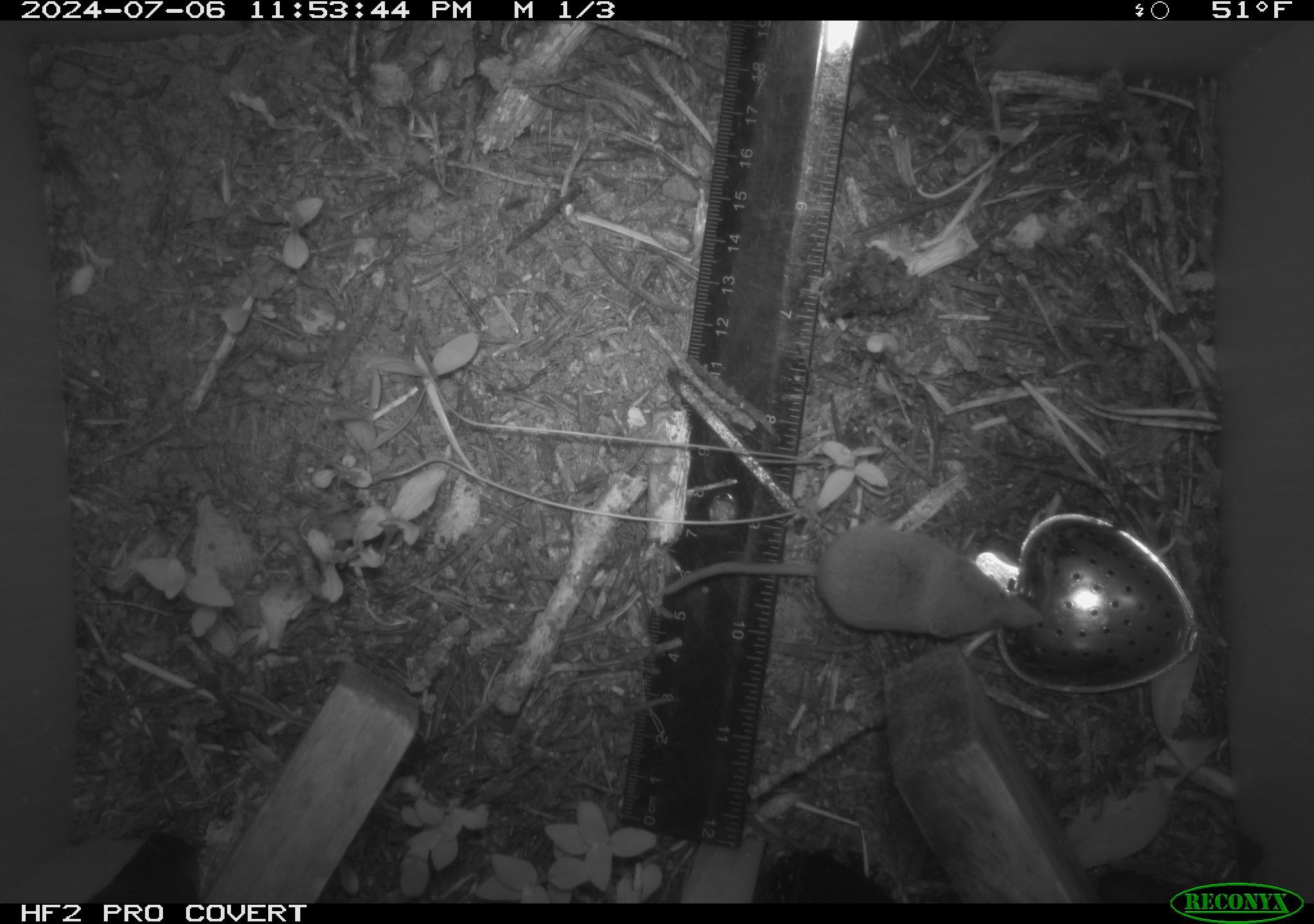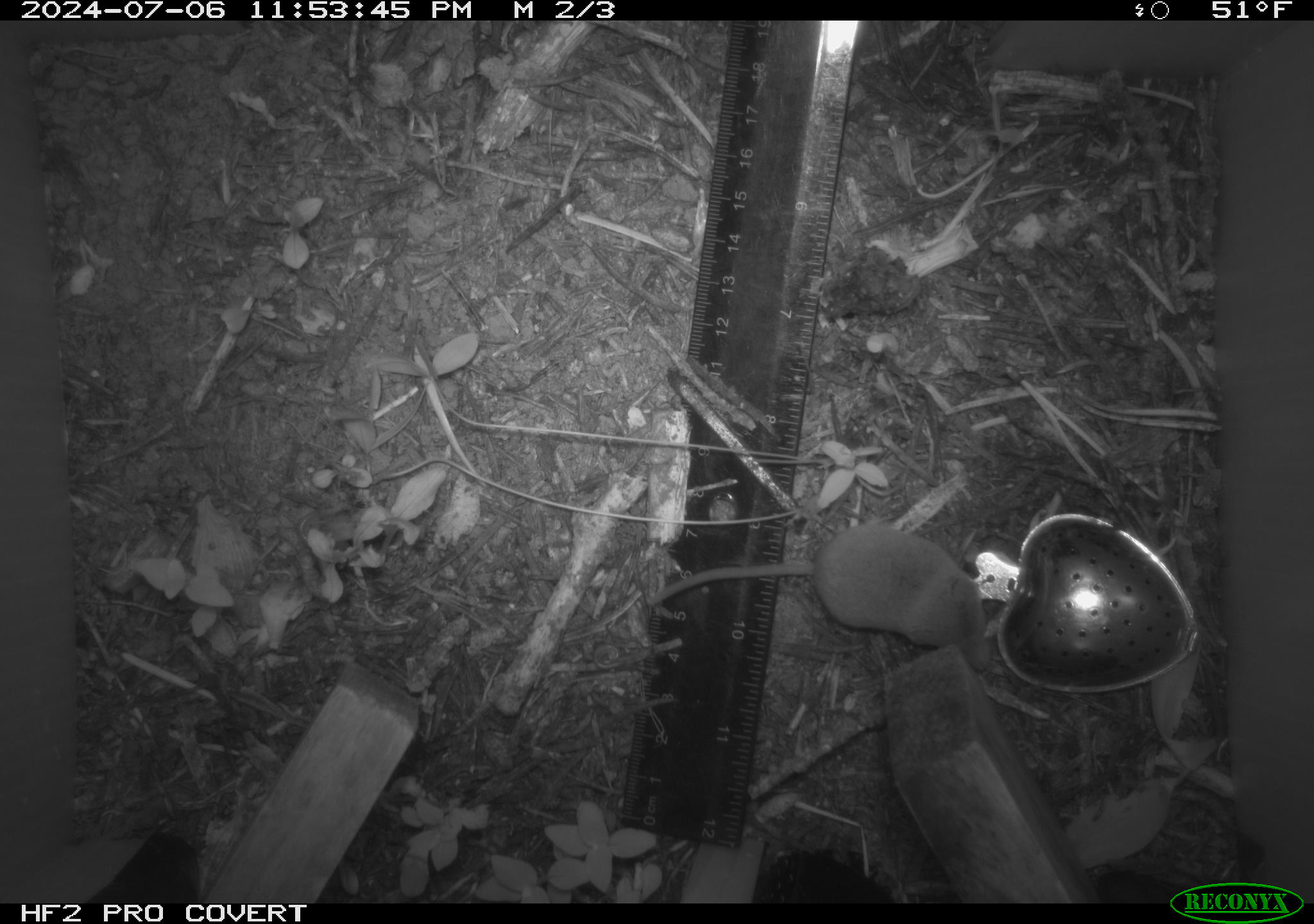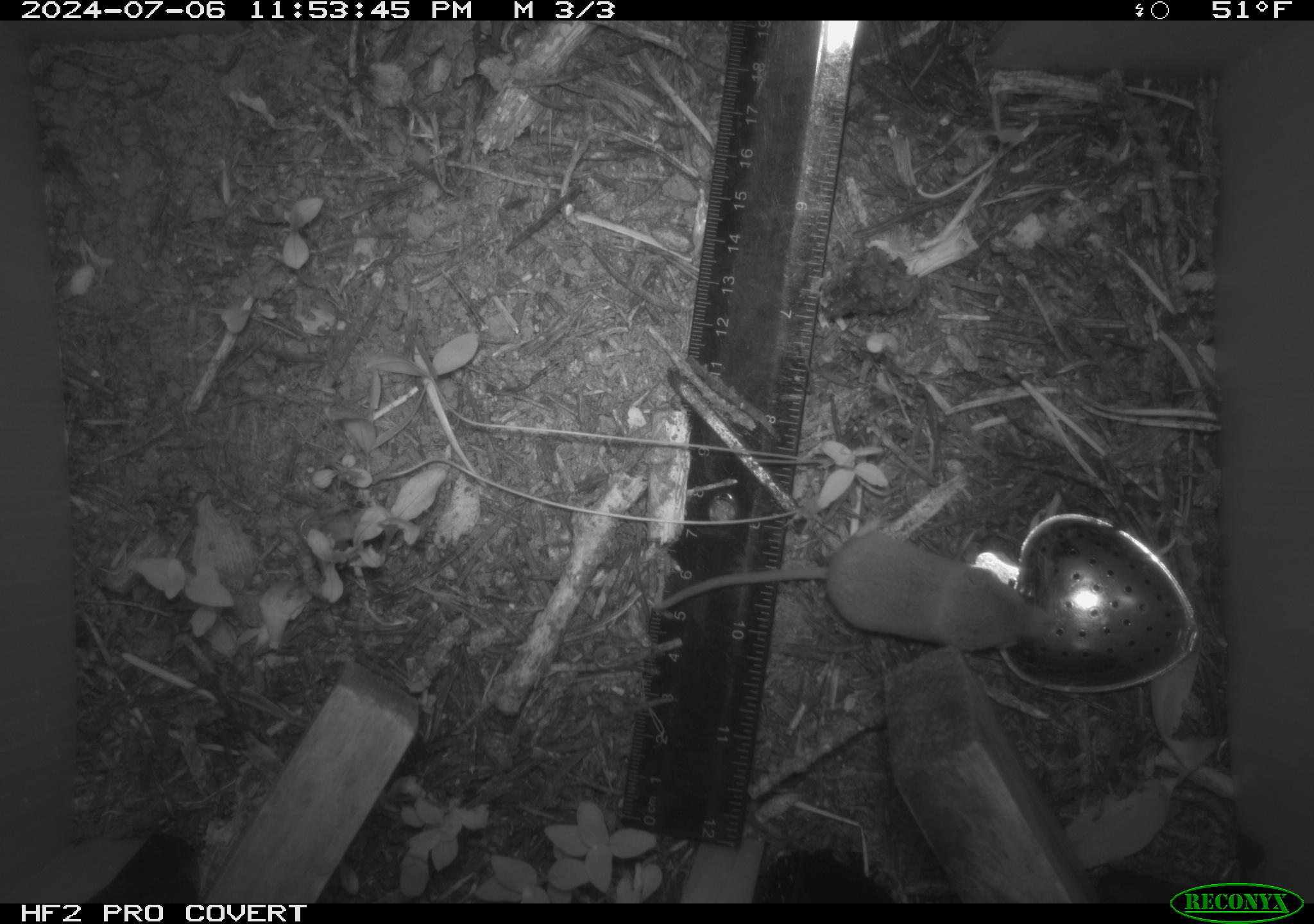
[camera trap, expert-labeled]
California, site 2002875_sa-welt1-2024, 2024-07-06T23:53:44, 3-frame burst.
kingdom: Animalia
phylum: Chordata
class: Mammalia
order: Eulipotyphla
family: Soricidae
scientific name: Soricidae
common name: shrews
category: soricidae family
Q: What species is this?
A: Soricidae family (shrews) (Soricidae).